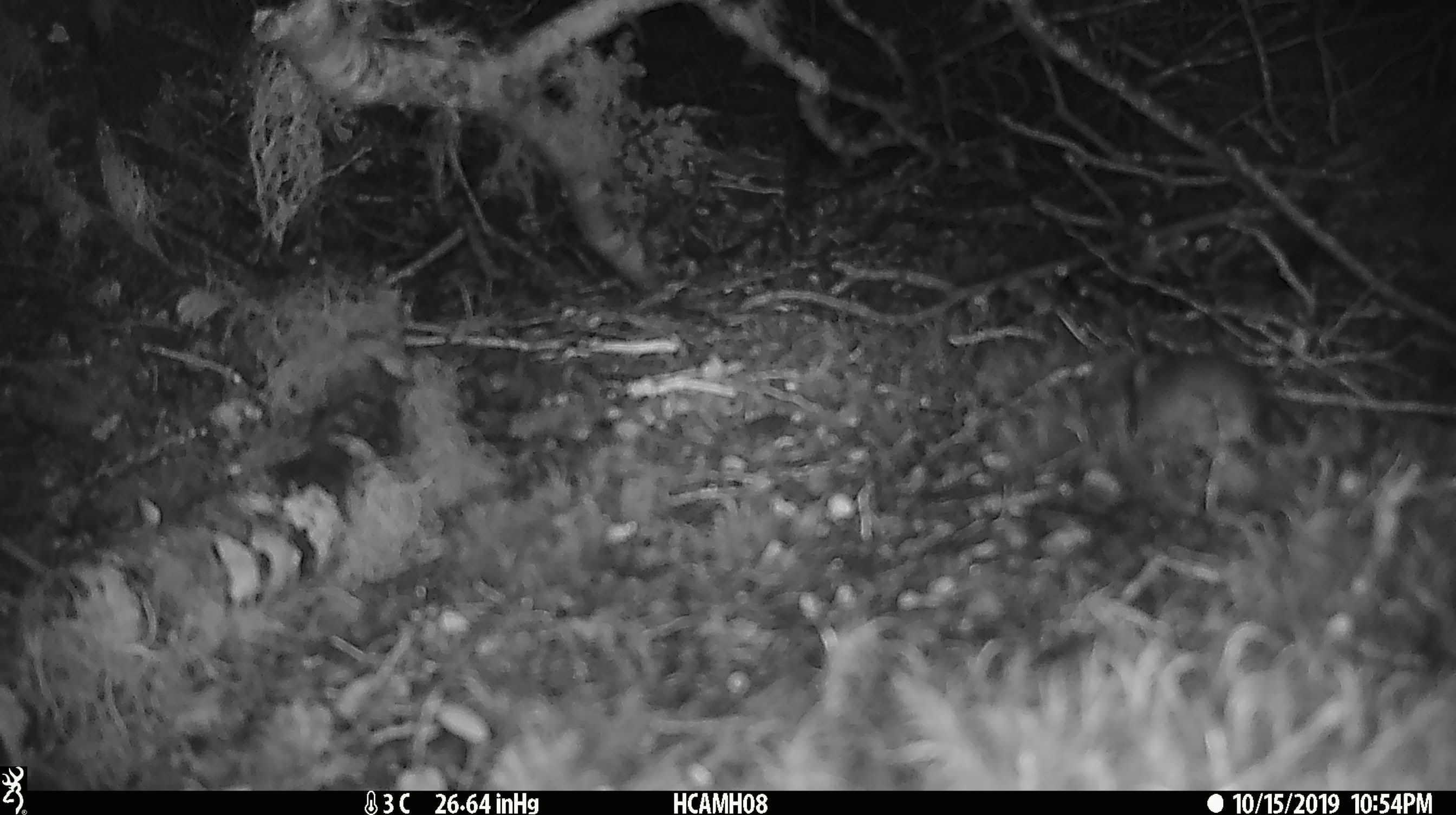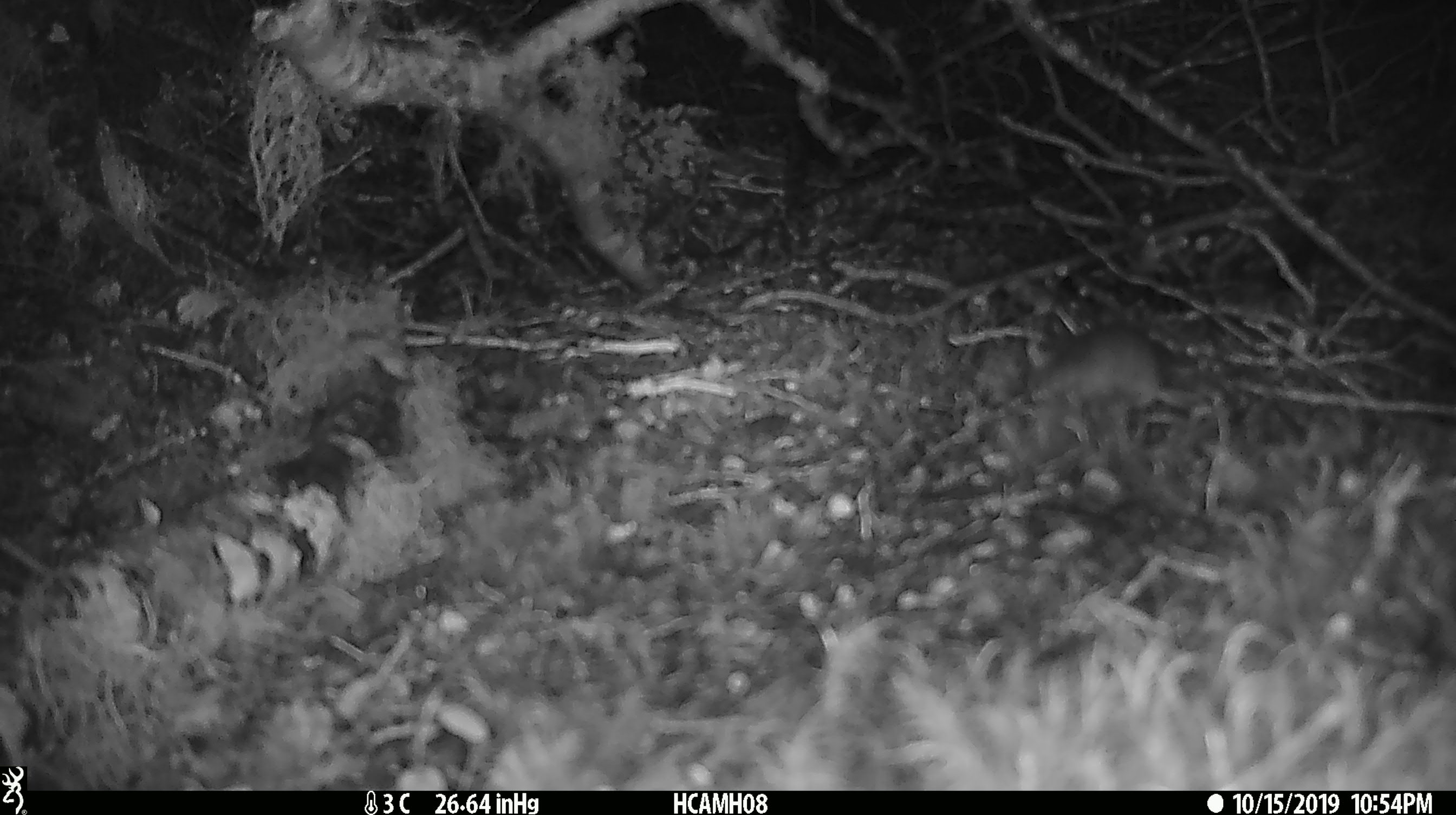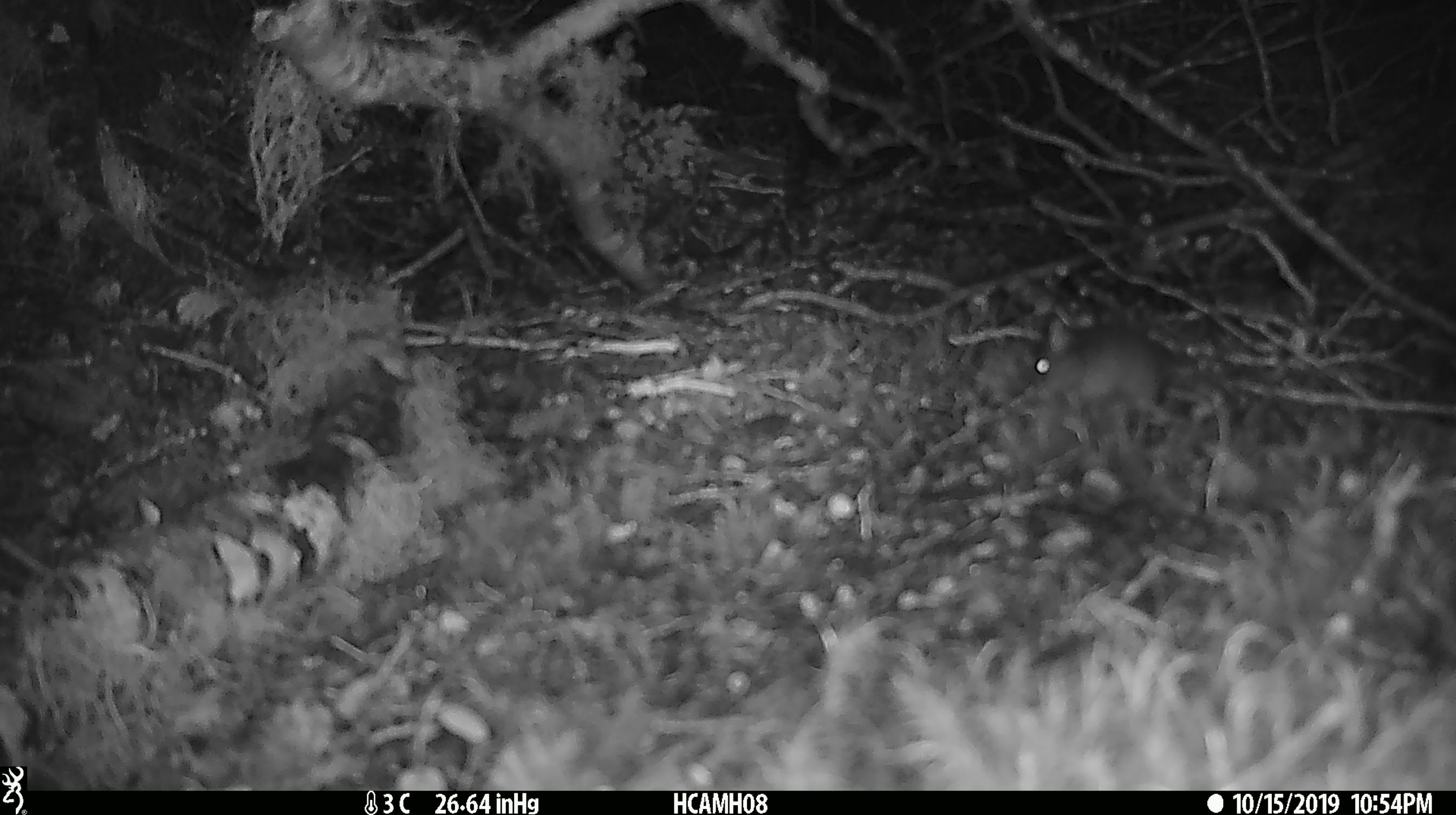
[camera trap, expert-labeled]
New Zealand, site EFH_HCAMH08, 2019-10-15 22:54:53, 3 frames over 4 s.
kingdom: Animalia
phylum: Chordata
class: Mammalia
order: Rodentia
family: Muridae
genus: Mus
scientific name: Mus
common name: mouse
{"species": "mouse (Mus)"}